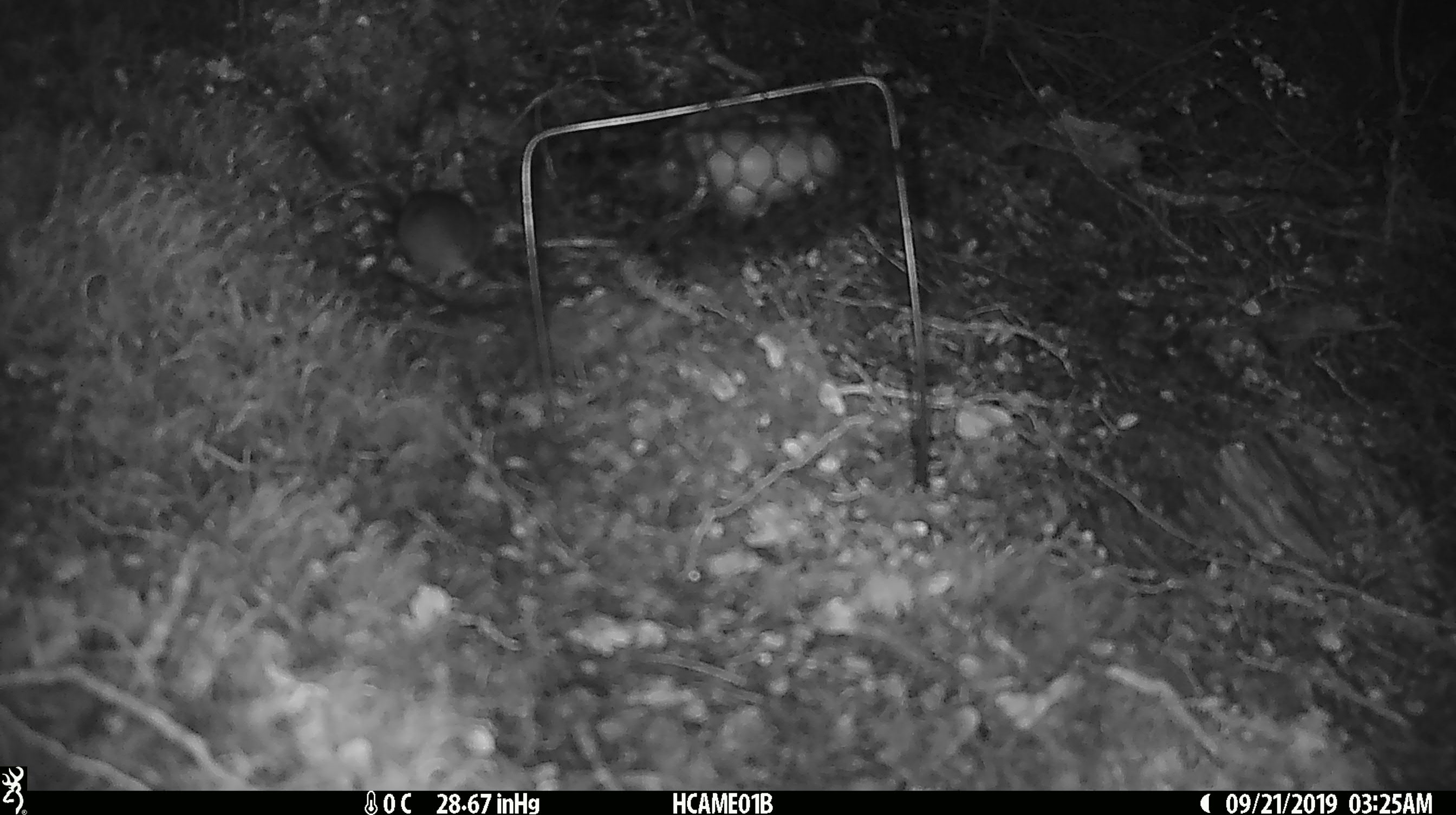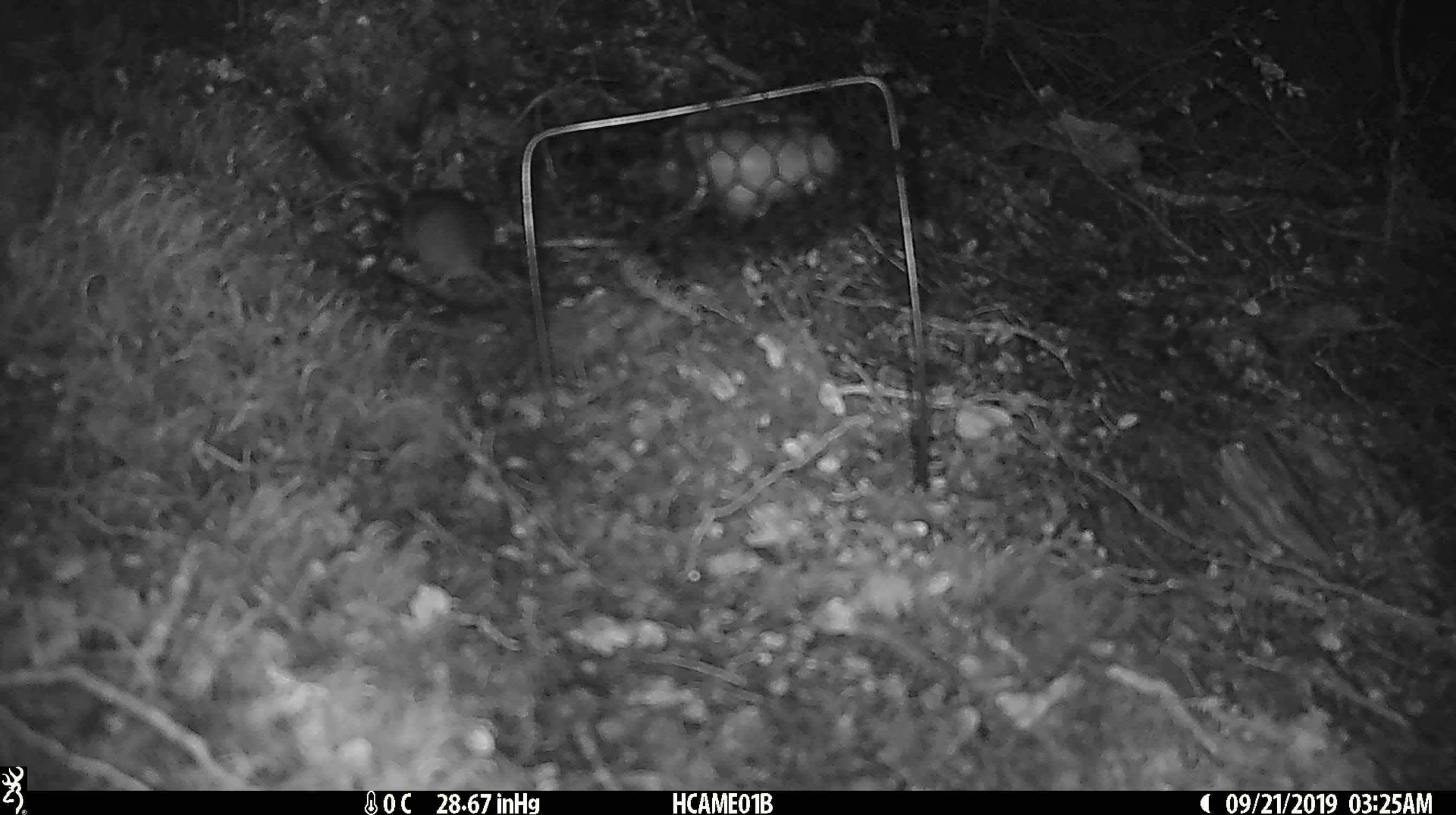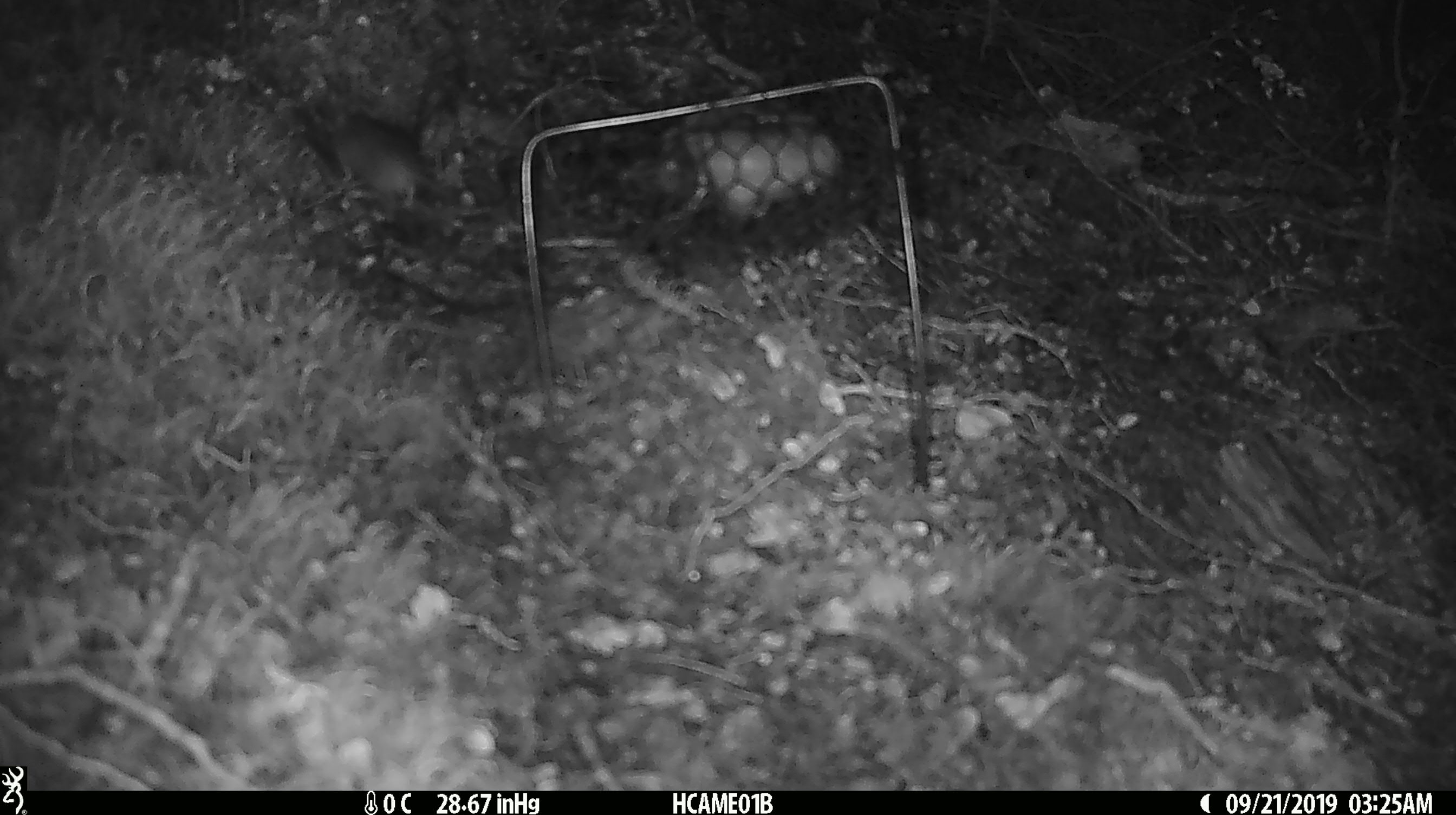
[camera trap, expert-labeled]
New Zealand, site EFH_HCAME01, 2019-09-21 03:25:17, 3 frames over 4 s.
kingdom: Animalia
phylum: Chordata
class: Mammalia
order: Rodentia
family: Muridae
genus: Mus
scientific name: Mus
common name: mouse